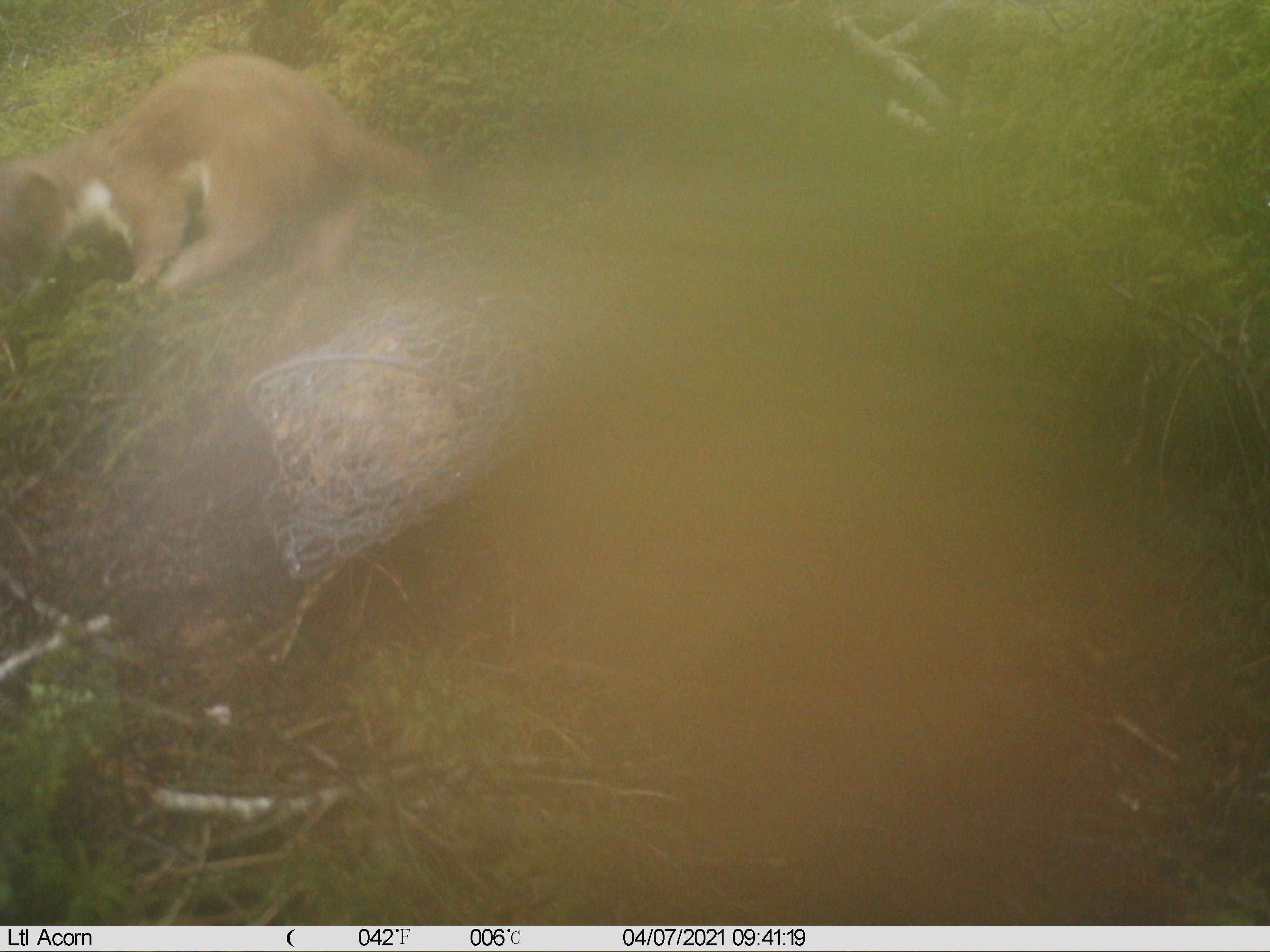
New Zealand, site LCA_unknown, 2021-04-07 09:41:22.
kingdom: Animalia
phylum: Chordata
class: Mammalia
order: Carnivora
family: Mustelidae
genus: Mustela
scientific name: Mustela erminea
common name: stoat